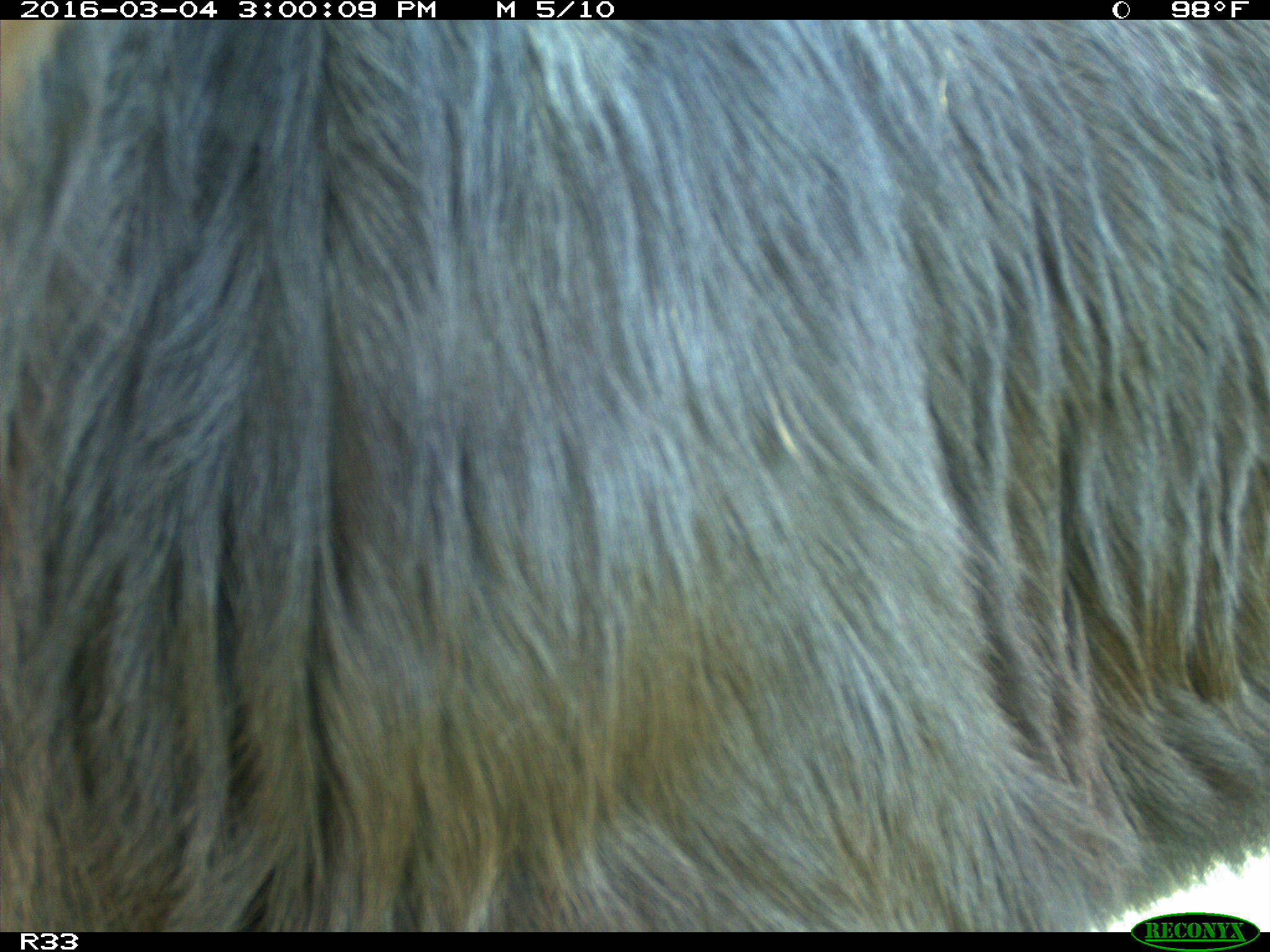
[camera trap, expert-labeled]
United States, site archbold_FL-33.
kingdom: Animalia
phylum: Chordata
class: Mammalia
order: Artiodactyla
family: Bovidae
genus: Bos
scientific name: Bos taurus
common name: domestic cow